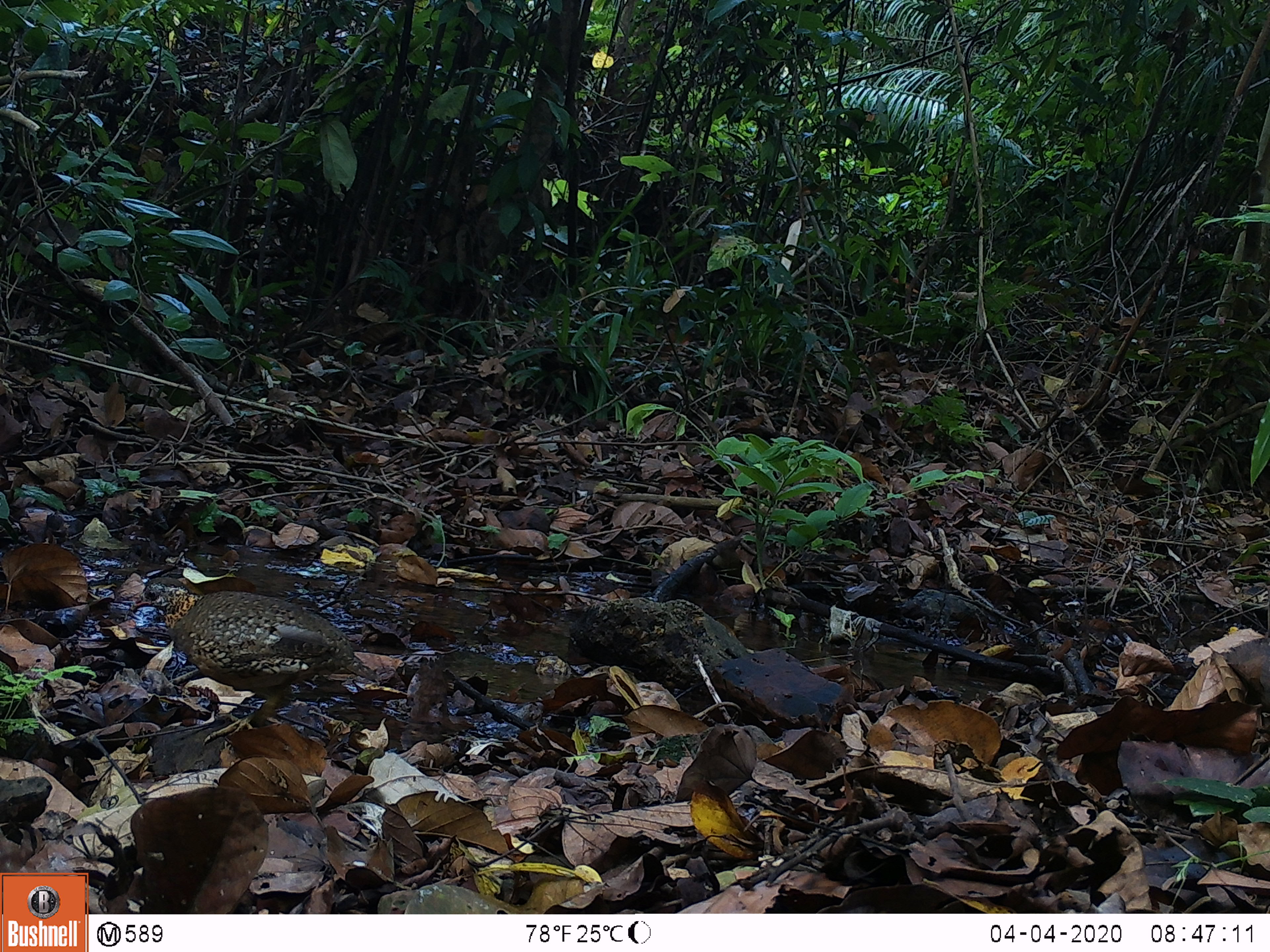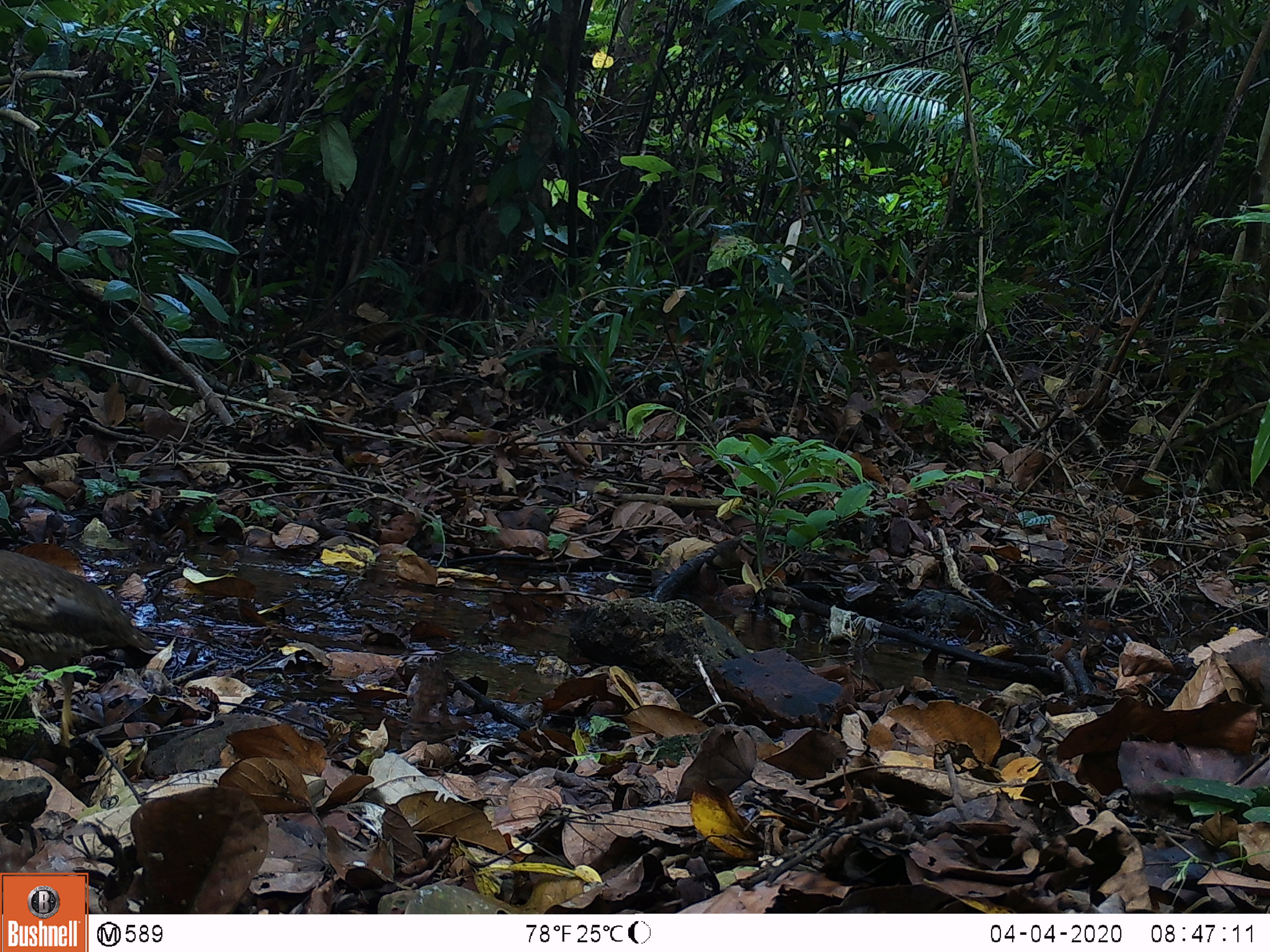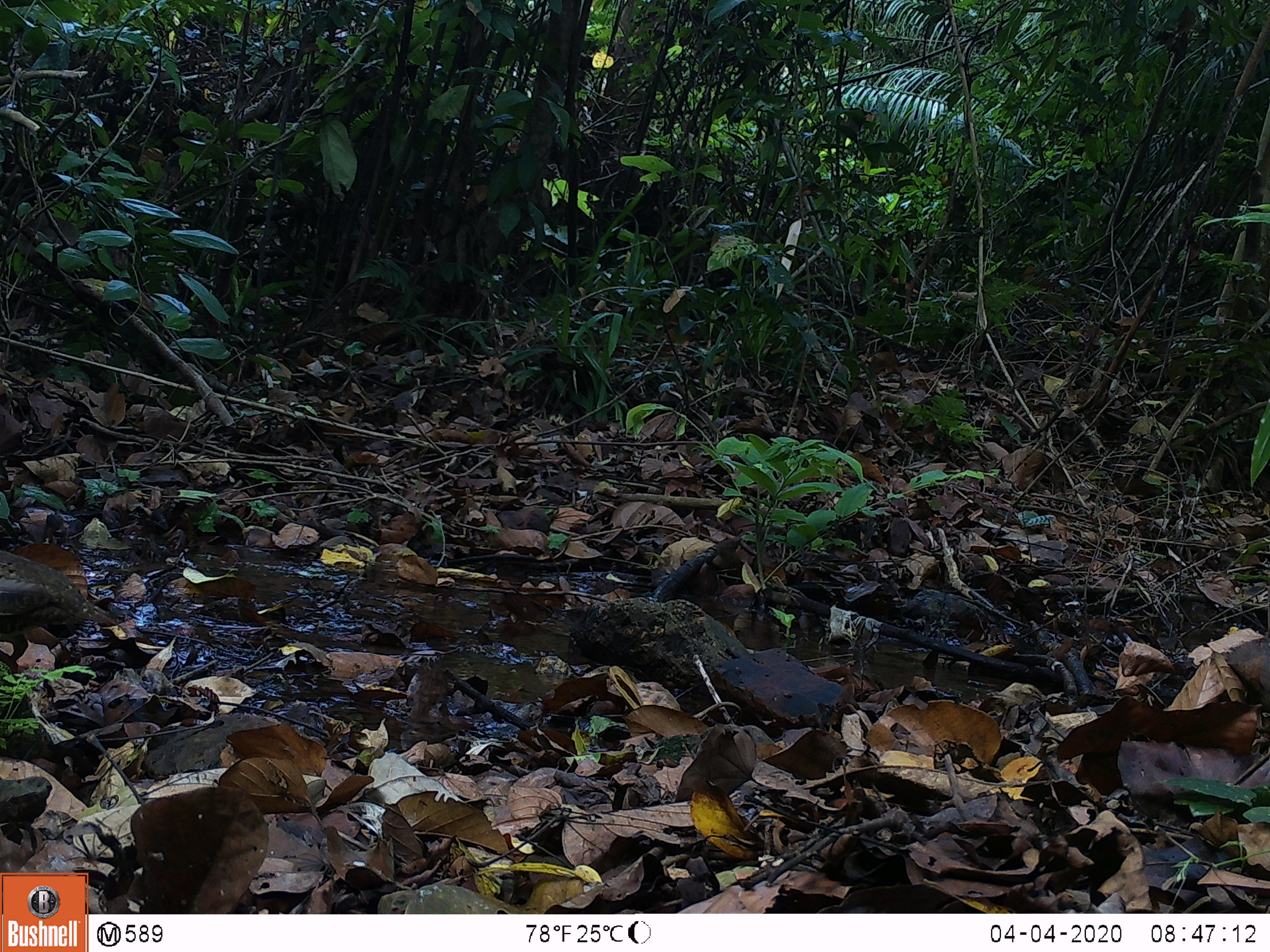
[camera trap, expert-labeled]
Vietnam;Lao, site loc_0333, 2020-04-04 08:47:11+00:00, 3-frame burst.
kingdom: Animalia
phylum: Chordata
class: Aves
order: Galliformes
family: Phasianidae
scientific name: Phasianidae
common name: partridge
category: unidentified partridge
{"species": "unidentified partridge (partridge) (Phasianidae)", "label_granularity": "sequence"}